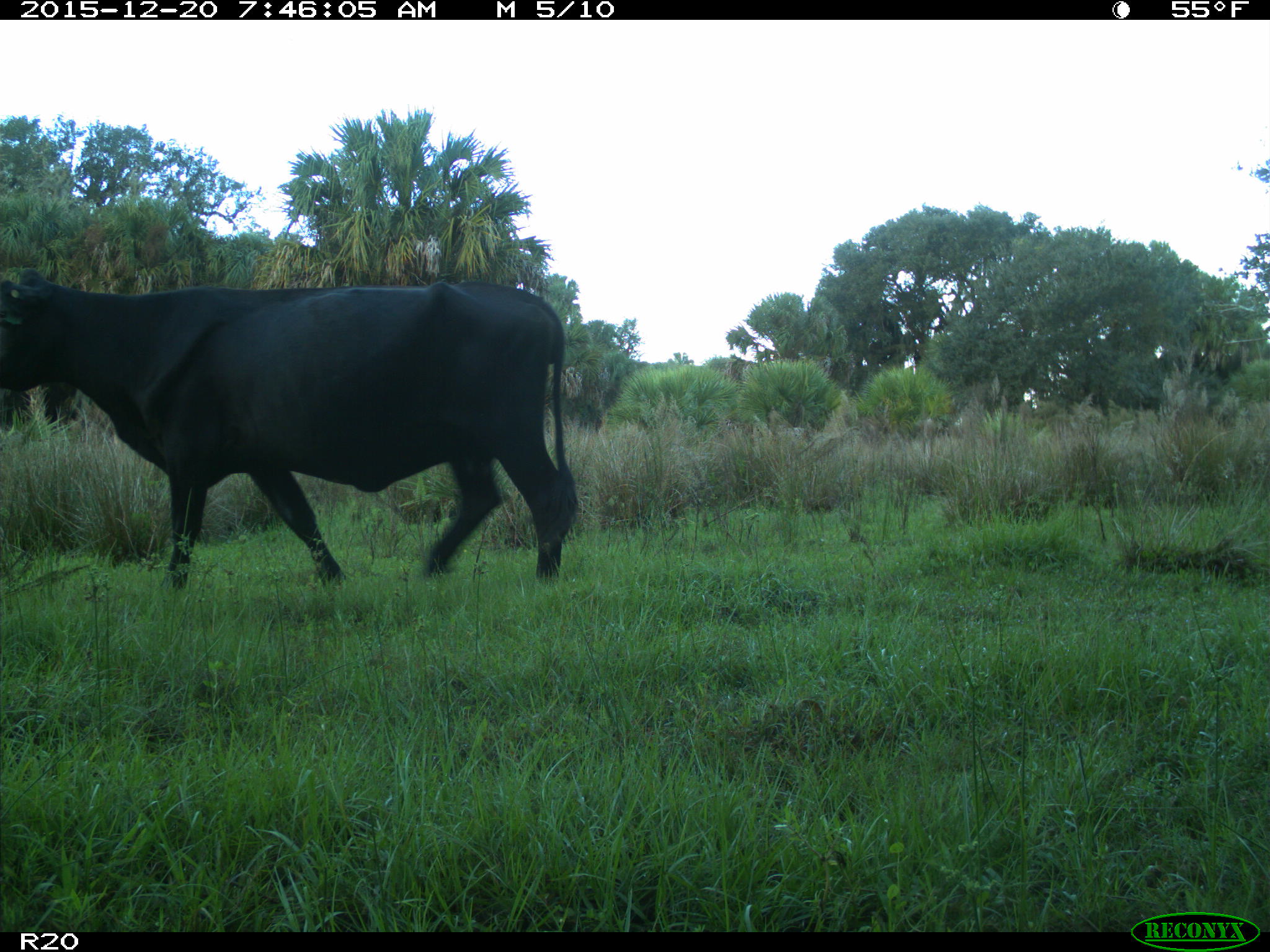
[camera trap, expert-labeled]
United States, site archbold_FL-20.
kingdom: Animalia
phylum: Chordata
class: Mammalia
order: Artiodactyla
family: Bovidae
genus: Bos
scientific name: Bos taurus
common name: domestic cow